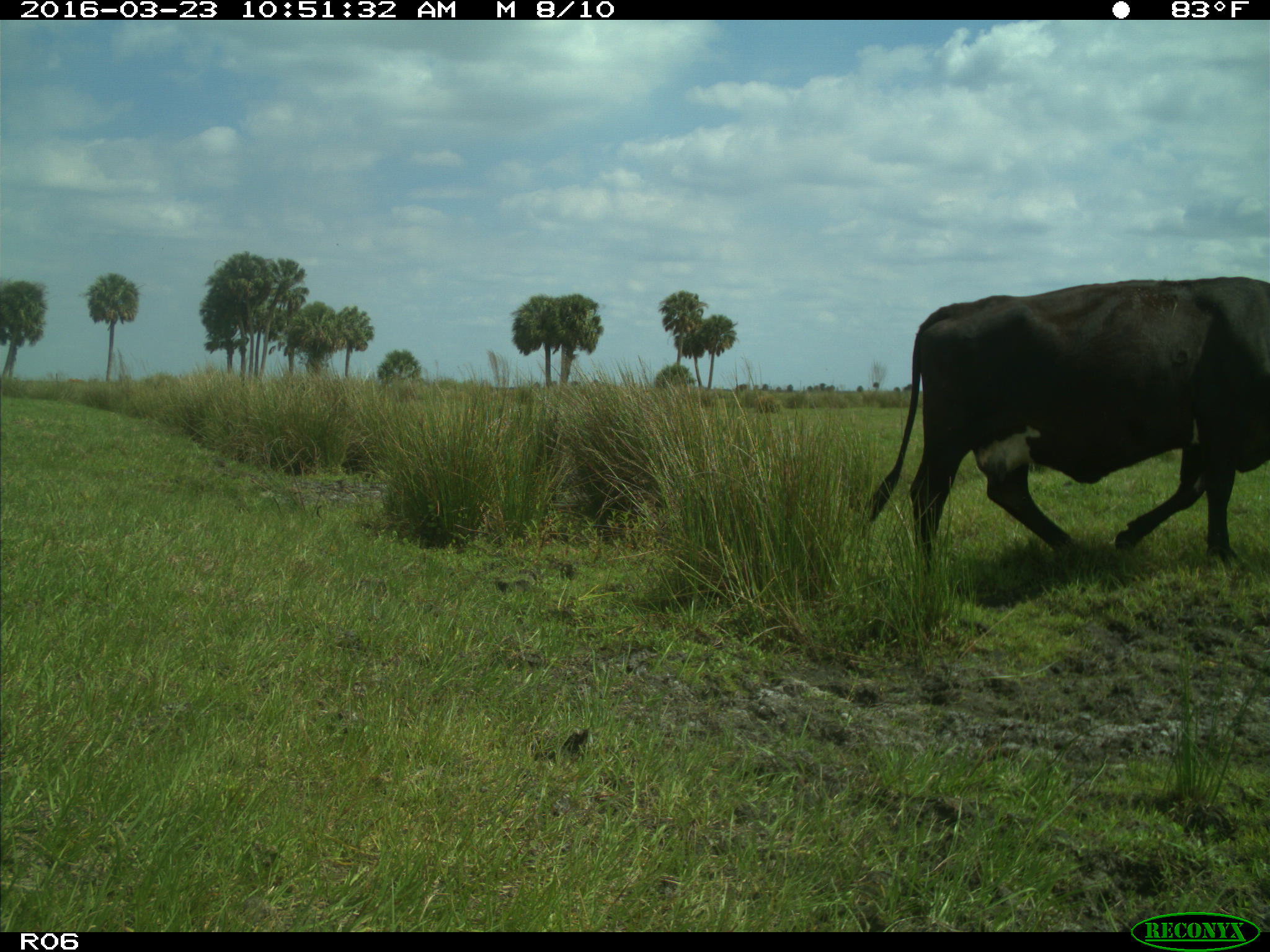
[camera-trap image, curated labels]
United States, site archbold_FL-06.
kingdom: Animalia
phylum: Chordata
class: Mammalia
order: Artiodactyla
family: Bovidae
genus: Bos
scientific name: Bos taurus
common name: domestic cow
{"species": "Bos taurus (domestic cow)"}